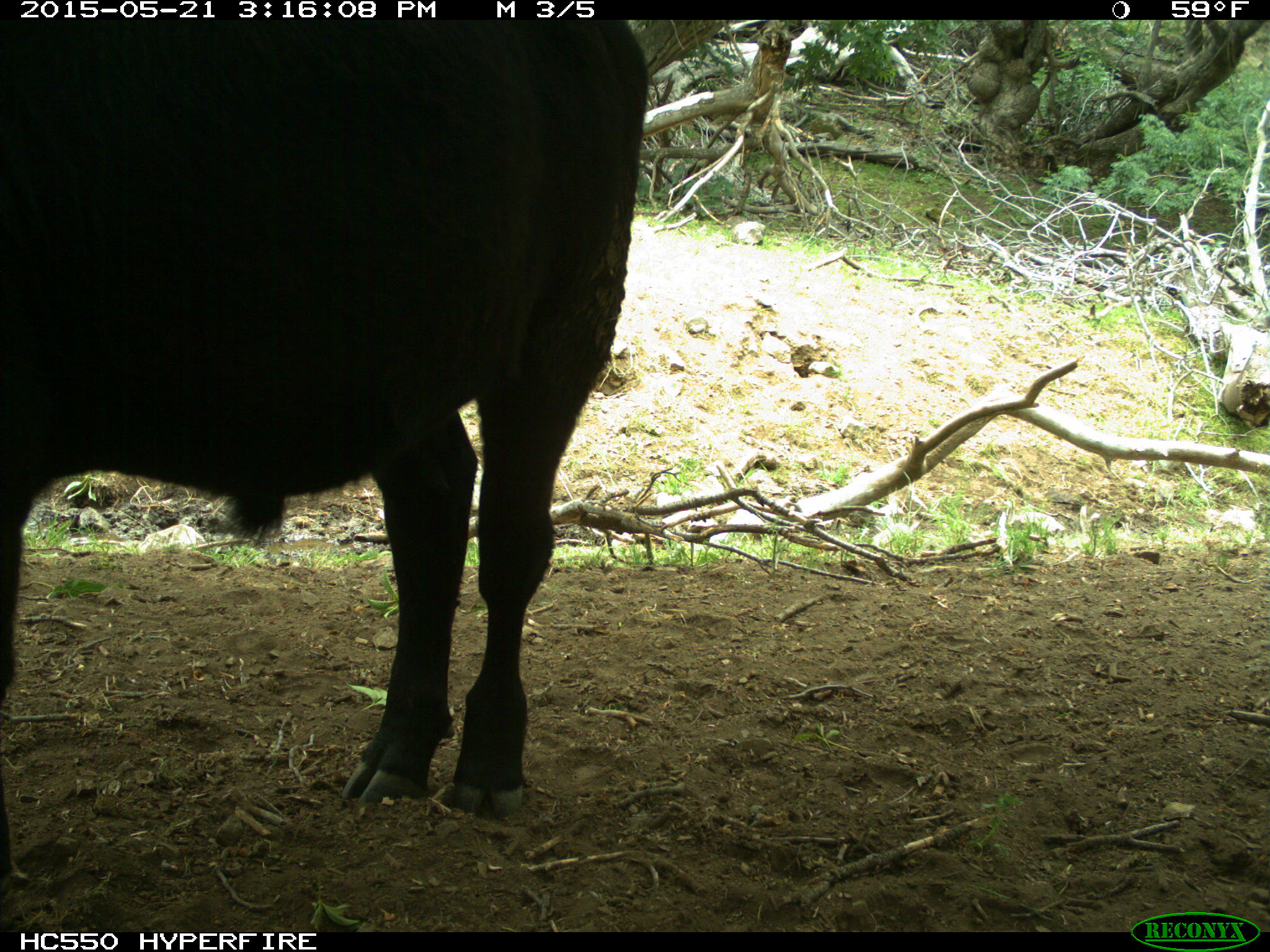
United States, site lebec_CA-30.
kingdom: Animalia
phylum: Chordata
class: Mammalia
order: Artiodactyla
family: Bovidae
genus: Bos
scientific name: Bos taurus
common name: domestic cow